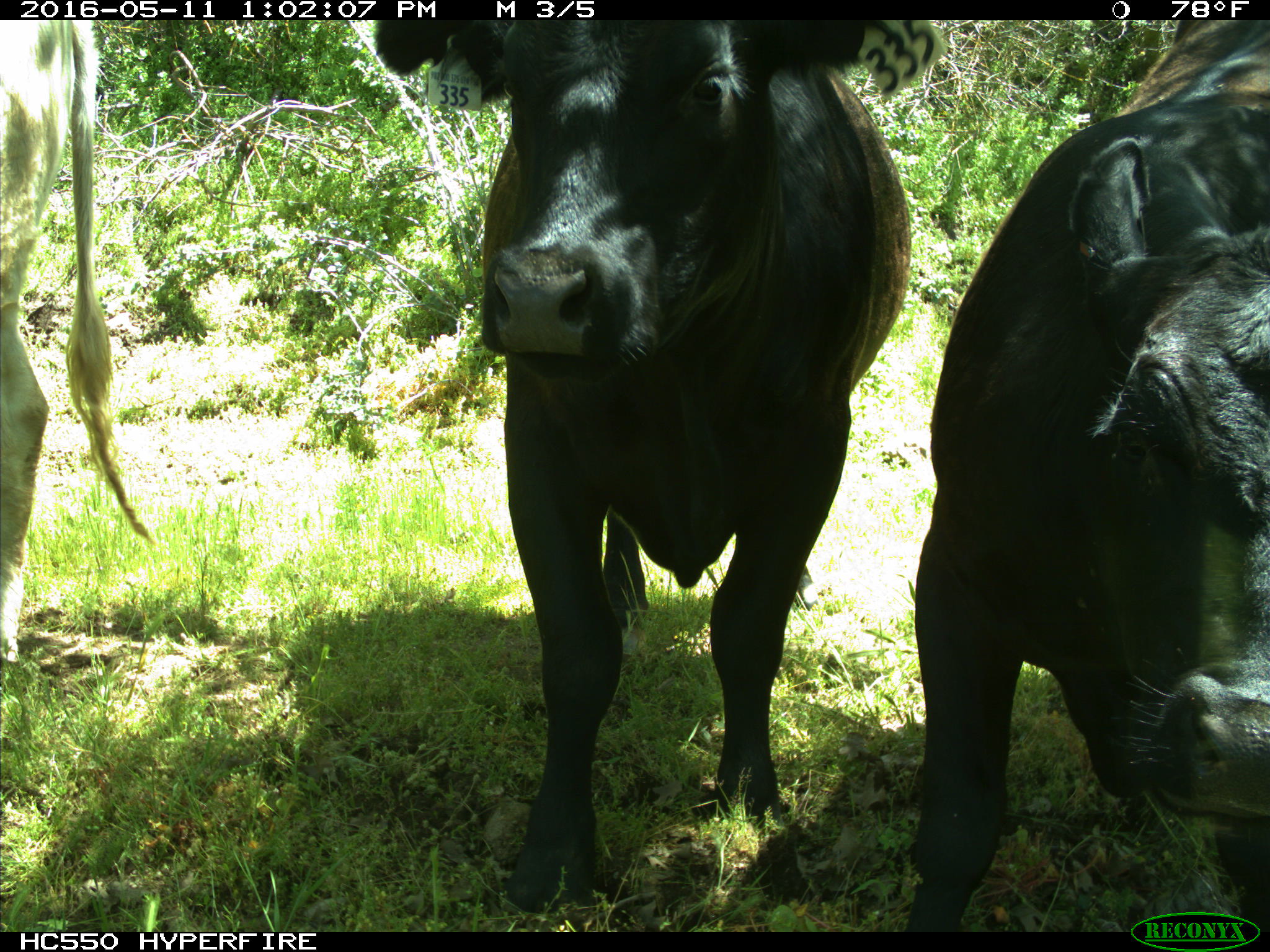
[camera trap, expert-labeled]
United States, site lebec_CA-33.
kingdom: Animalia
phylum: Chordata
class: Mammalia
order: Artiodactyla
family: Bovidae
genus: Bos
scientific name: Bos taurus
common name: domestic cow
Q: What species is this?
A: Bos taurus (domestic cow).